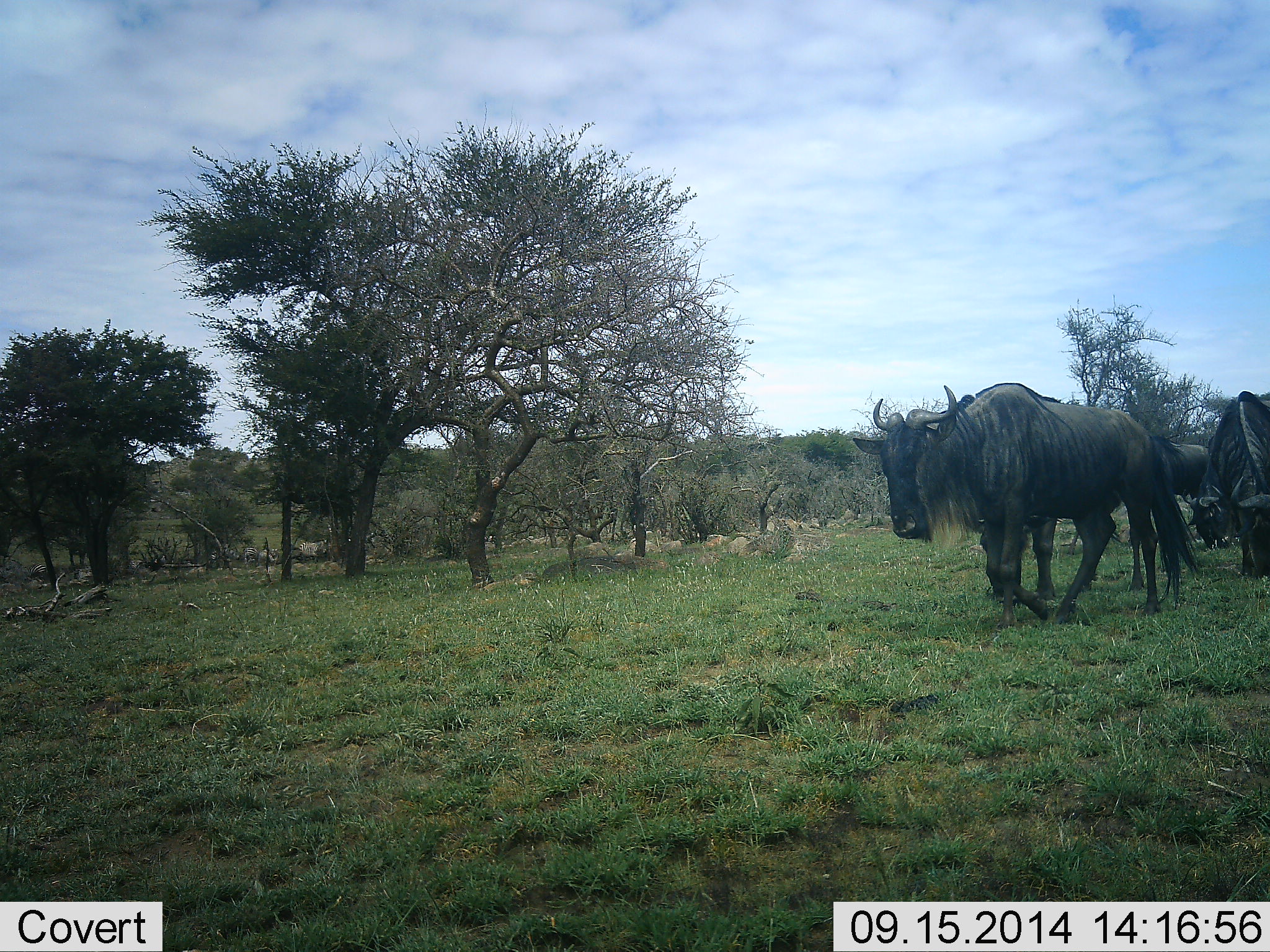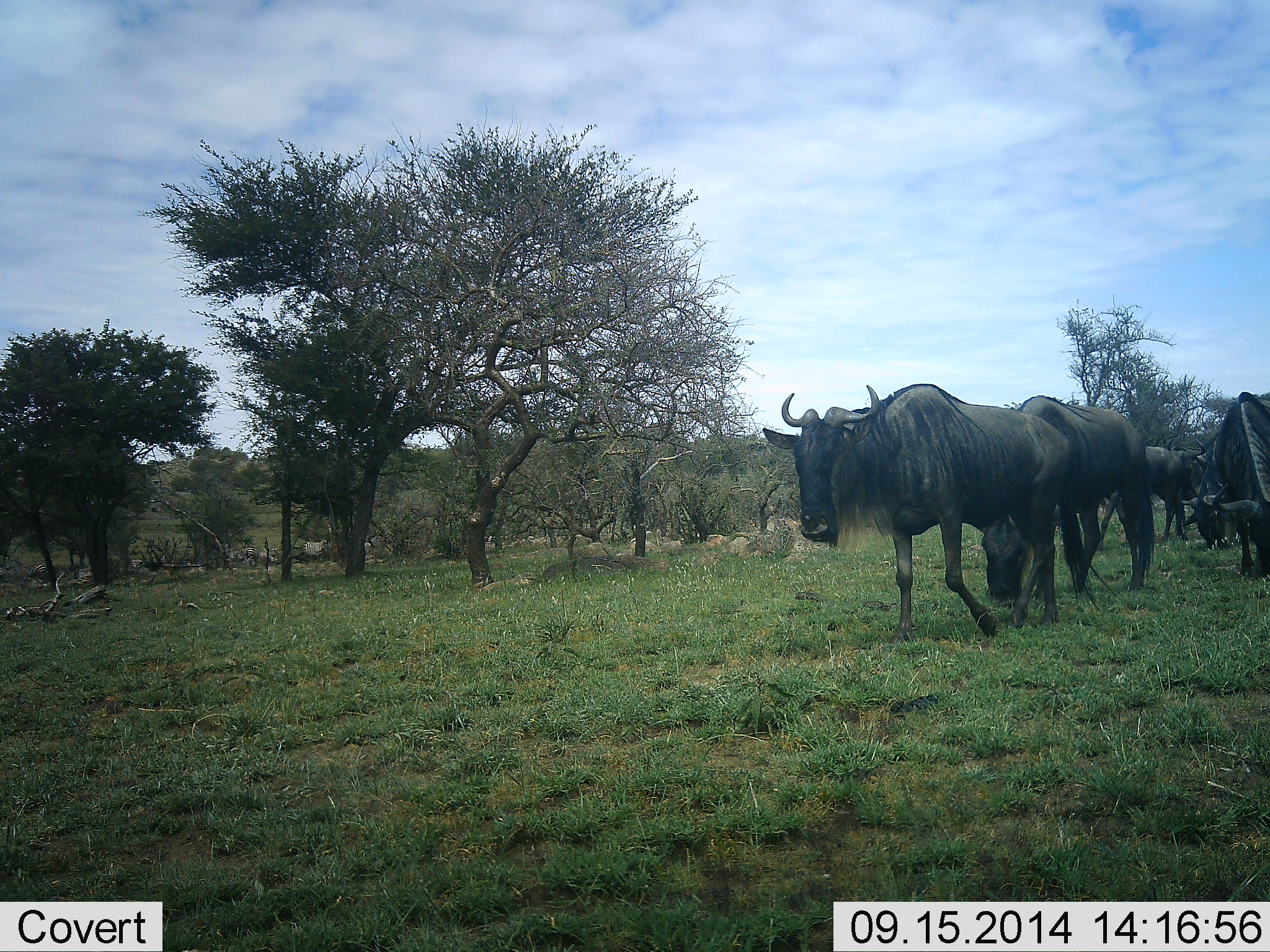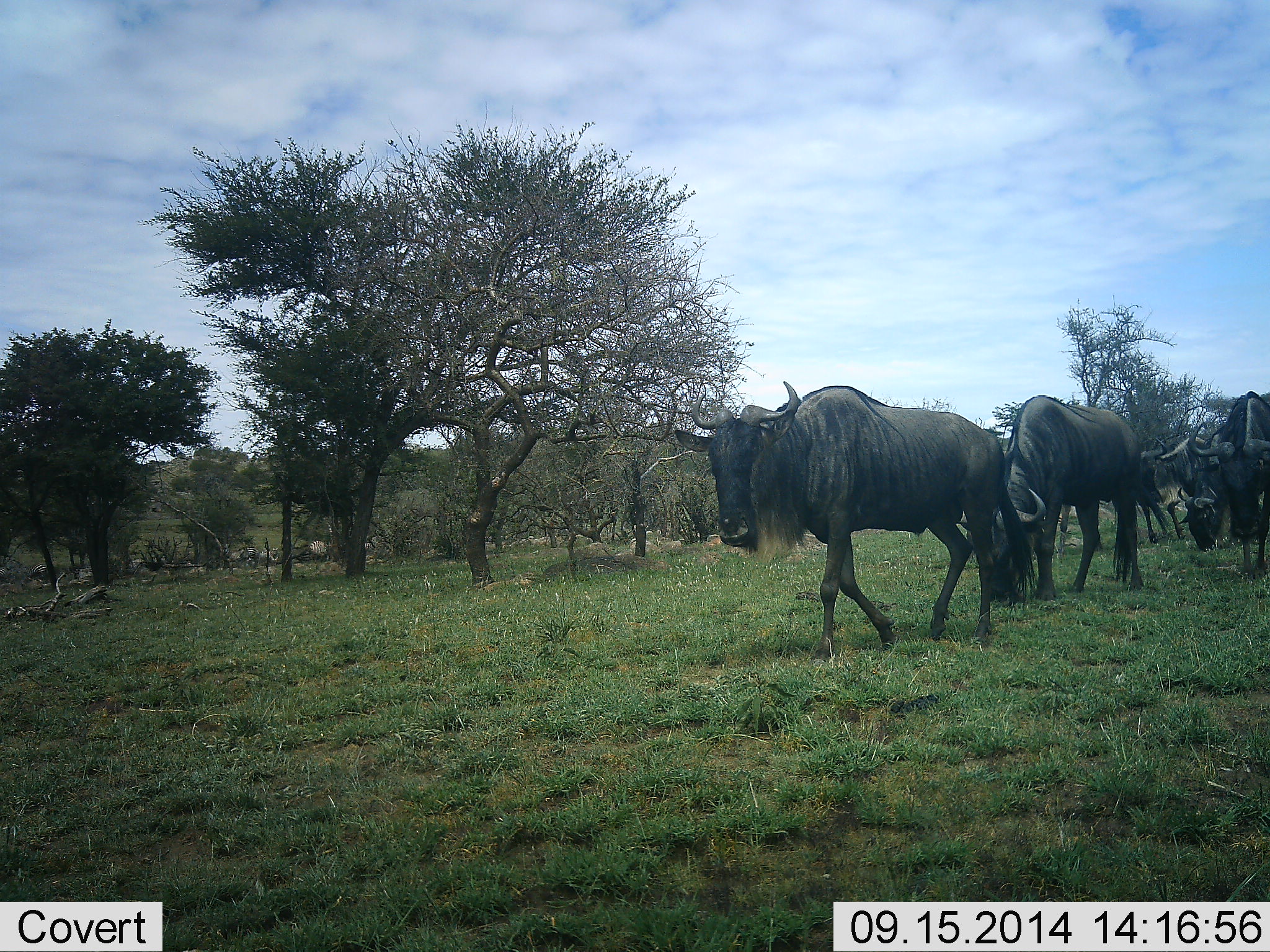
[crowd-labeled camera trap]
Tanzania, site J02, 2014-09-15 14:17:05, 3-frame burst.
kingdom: Animalia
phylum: Chordata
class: Mammalia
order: Artiodactyla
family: Bovidae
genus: Connochaetes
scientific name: Connochaetes taurinus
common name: blue wildebeest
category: wildebeest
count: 8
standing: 40%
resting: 0%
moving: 80%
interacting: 0%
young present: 0%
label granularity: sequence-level